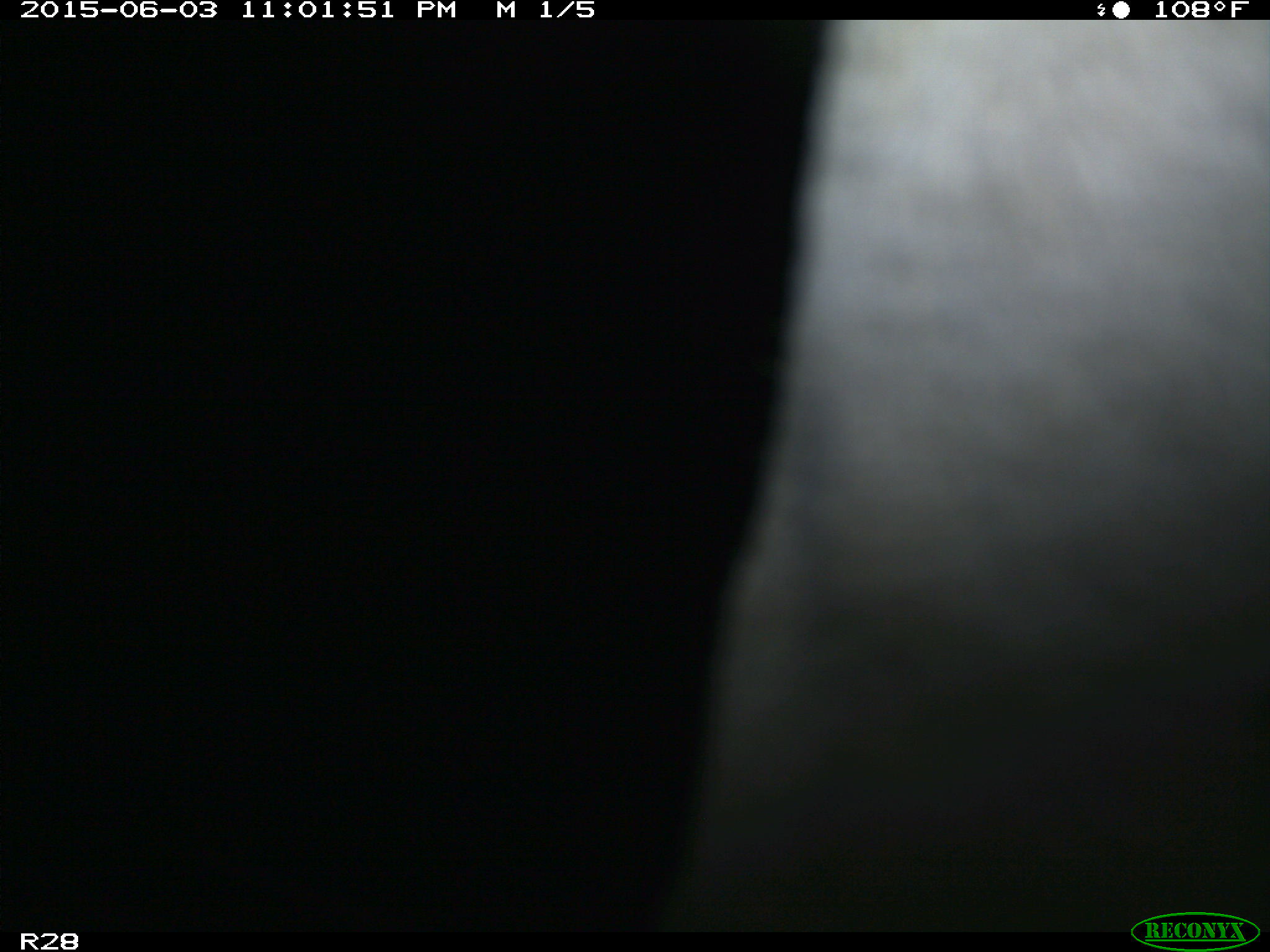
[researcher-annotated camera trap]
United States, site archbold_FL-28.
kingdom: Animalia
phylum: Chordata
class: Mammalia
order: Artiodactyla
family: Bovidae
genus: Bos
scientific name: Bos taurus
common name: domestic cow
Bos taurus (domestic cow).